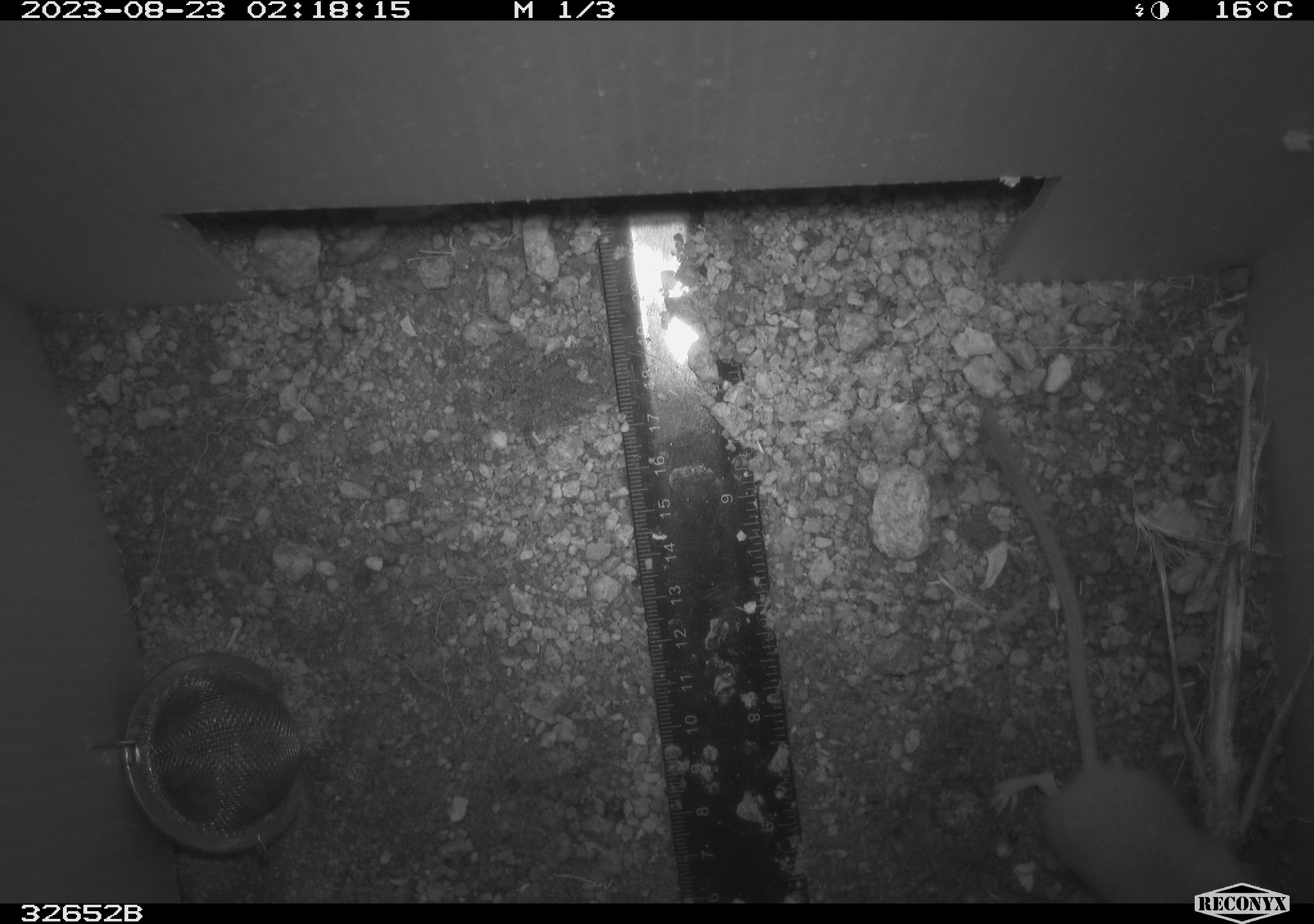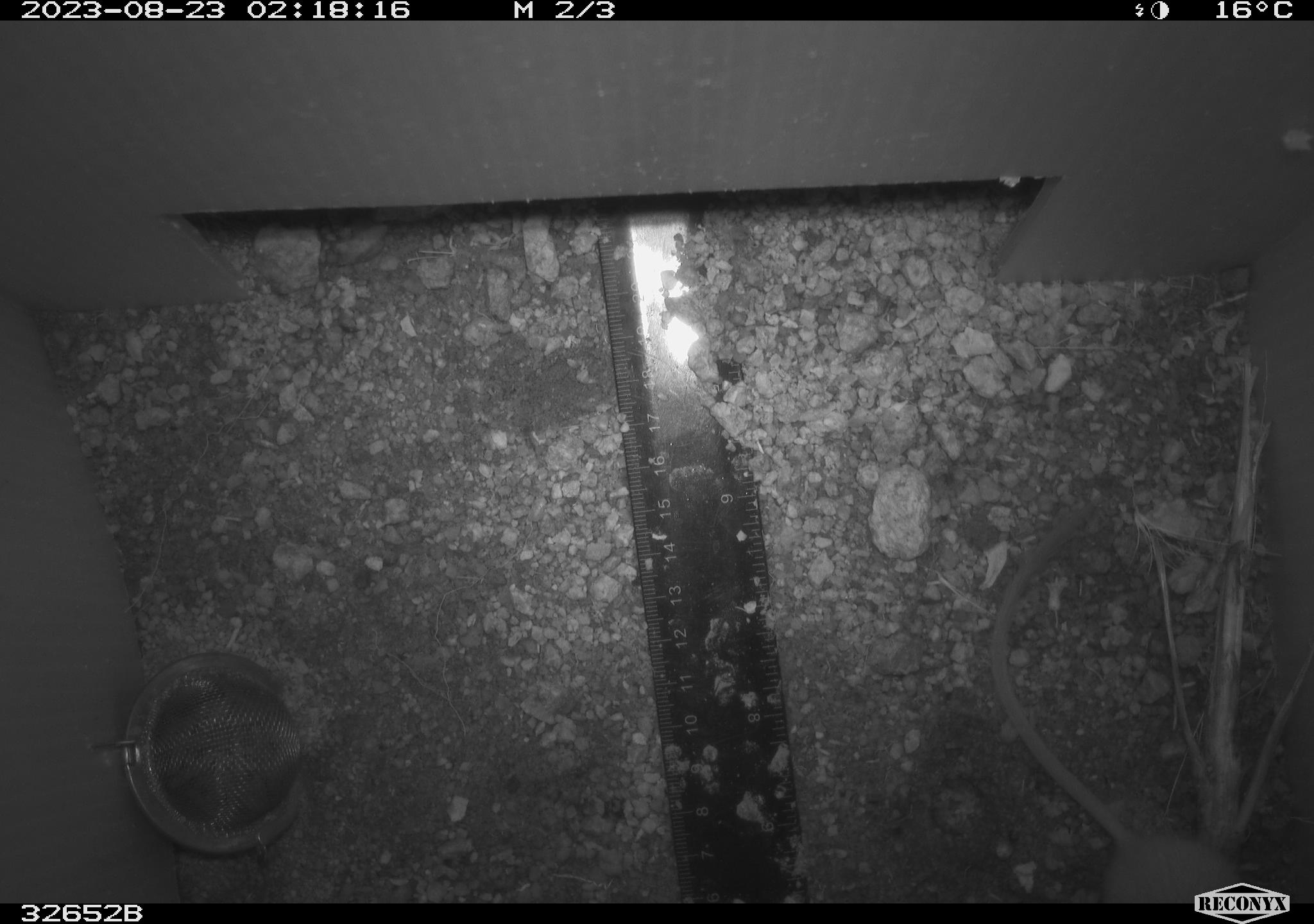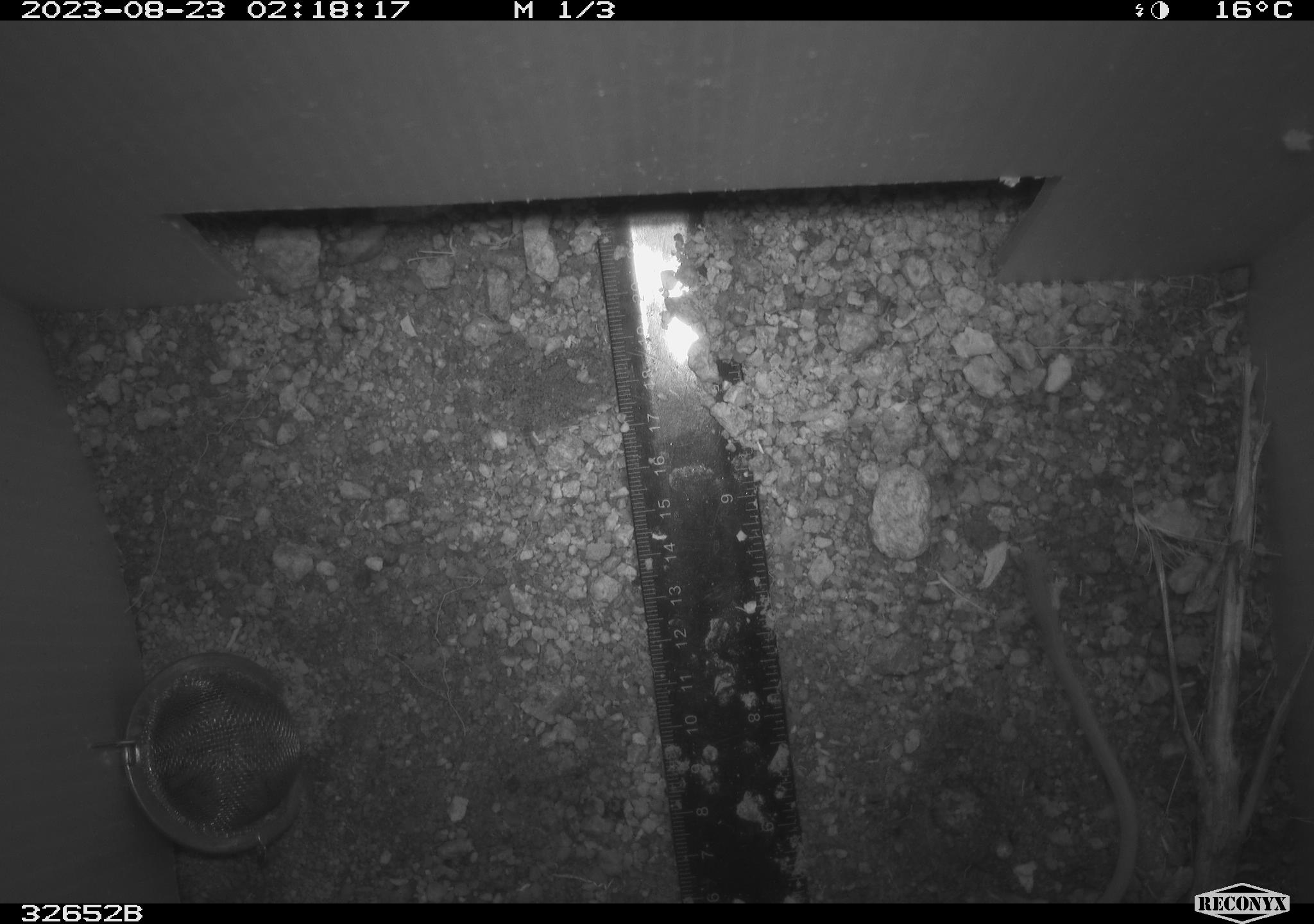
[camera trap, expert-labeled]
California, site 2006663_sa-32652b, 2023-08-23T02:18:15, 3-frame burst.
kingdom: Animalia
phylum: Chordata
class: Mammalia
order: Rodentia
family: Heteromyidae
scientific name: Heteromyidae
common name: kangaroo rats and pocket mice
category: heteromyidae family